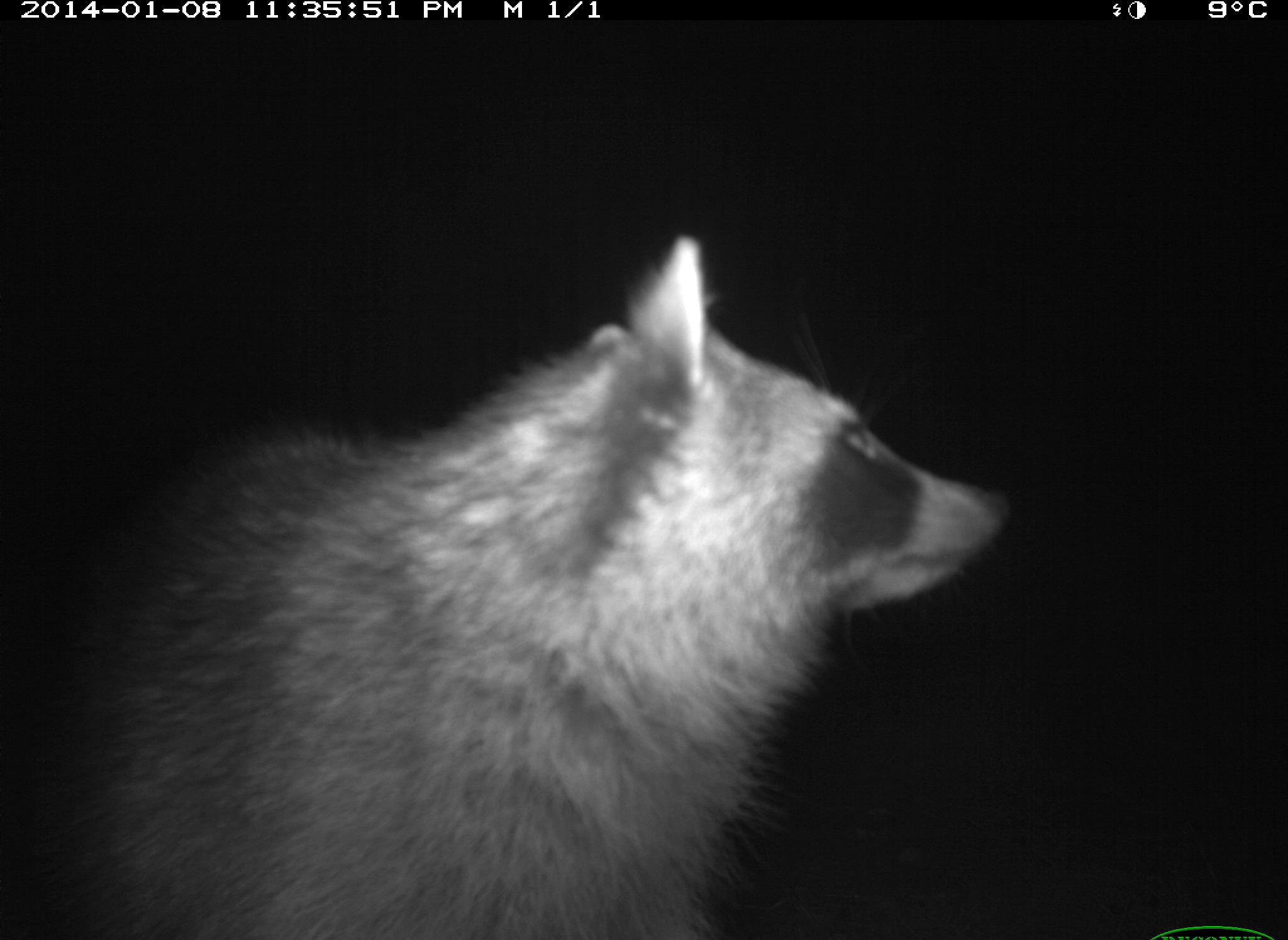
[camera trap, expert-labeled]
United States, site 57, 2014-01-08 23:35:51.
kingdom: Animalia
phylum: Chordata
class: Mammalia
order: Carnivora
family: Procyonidae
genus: Procyon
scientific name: Procyon lotor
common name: raccoon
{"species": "raccoon (Procyon lotor)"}